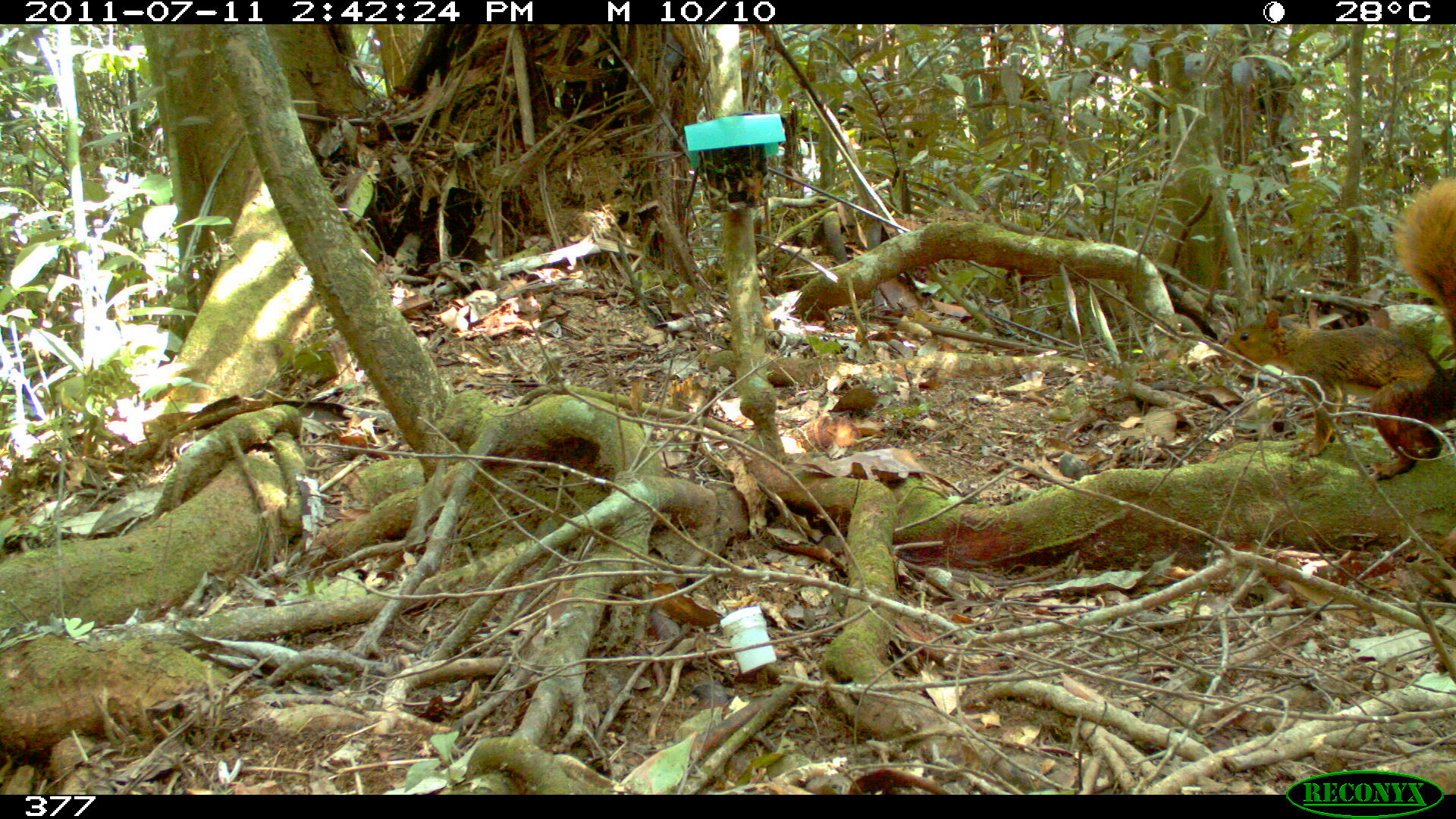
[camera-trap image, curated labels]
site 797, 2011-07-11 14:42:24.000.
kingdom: Animalia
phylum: Chordata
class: Mammalia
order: Rodentia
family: Sciuridae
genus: Sciurus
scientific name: Sciurus spadiceus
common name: southern amazon red squirrel